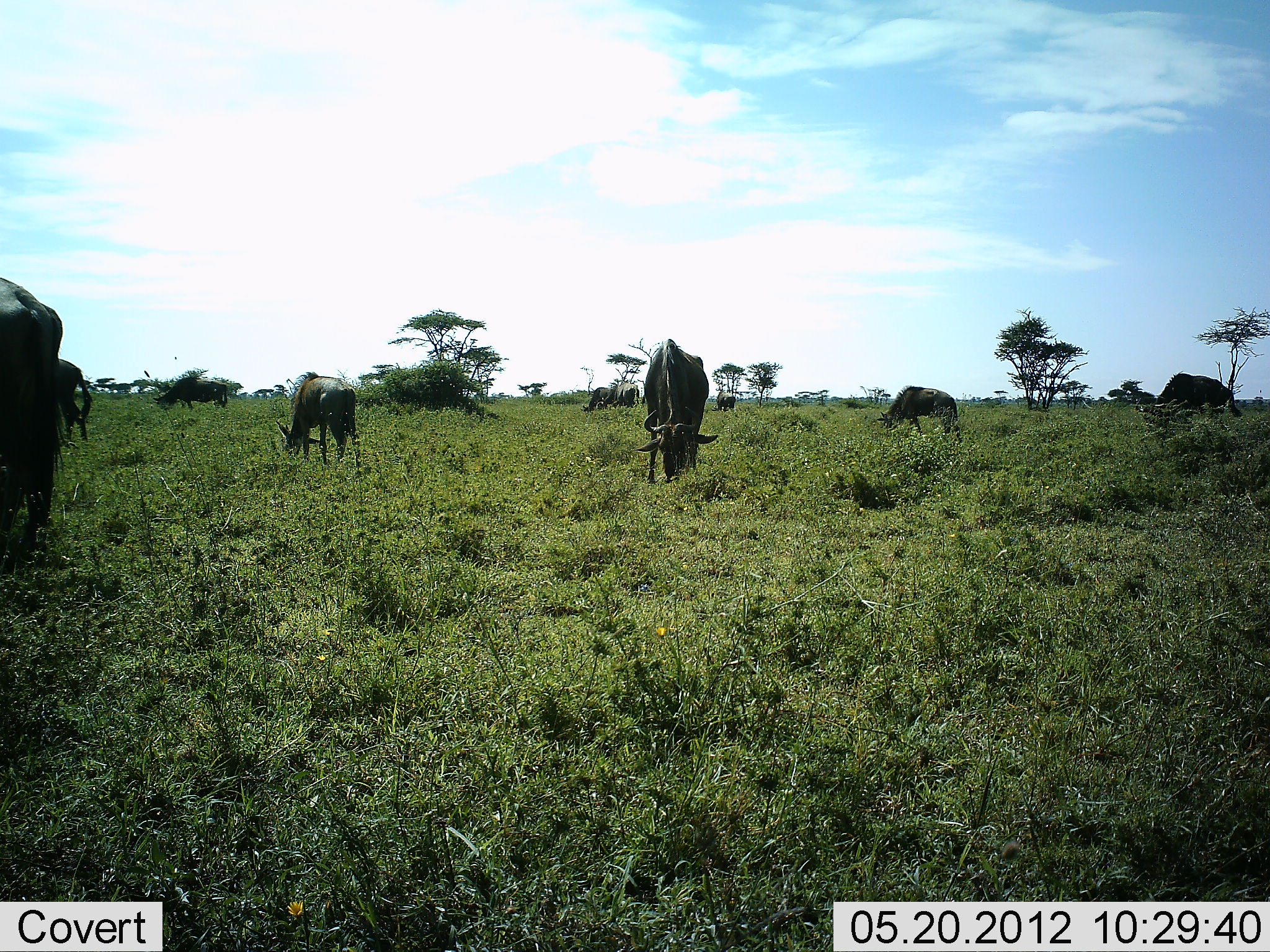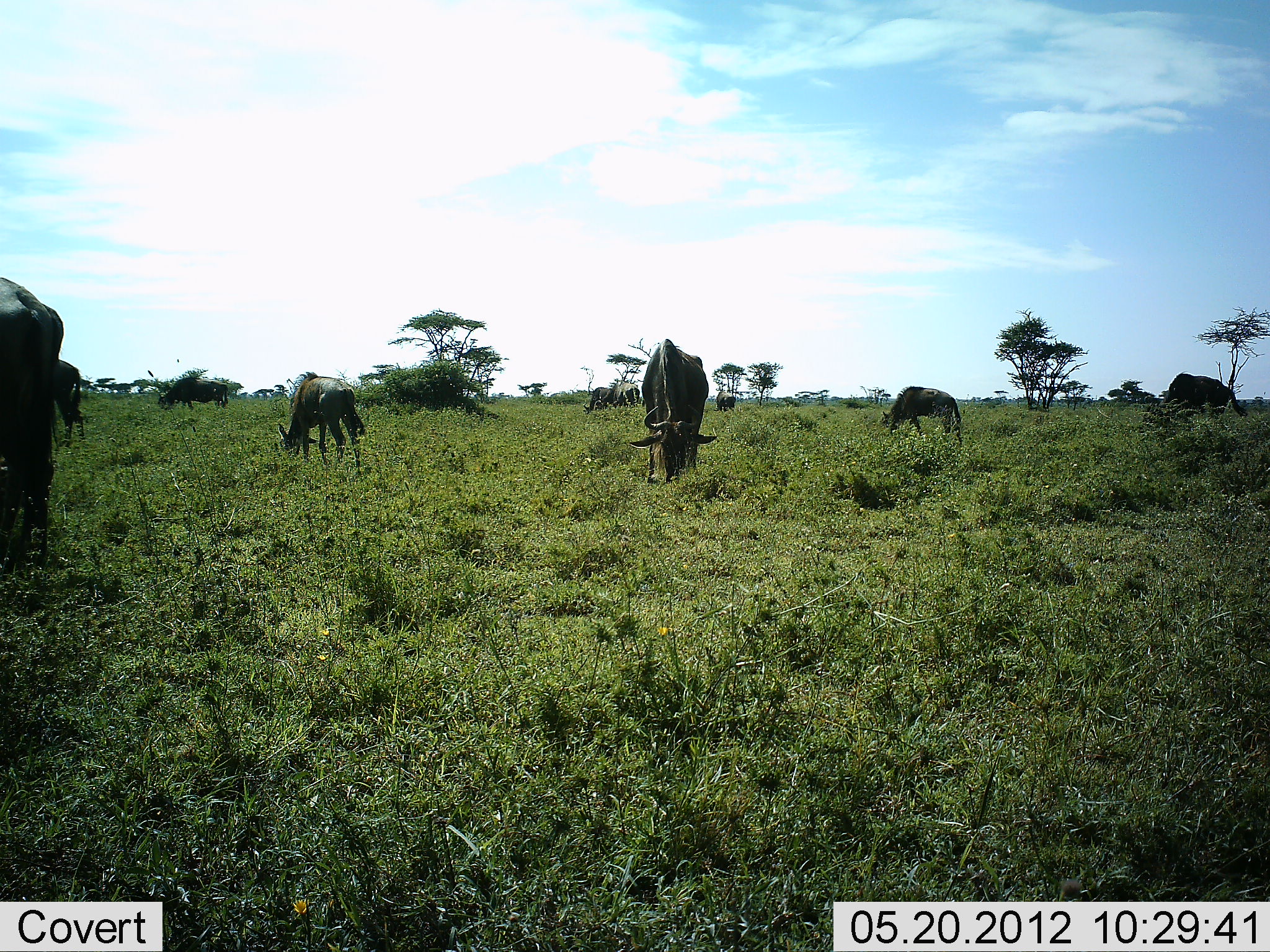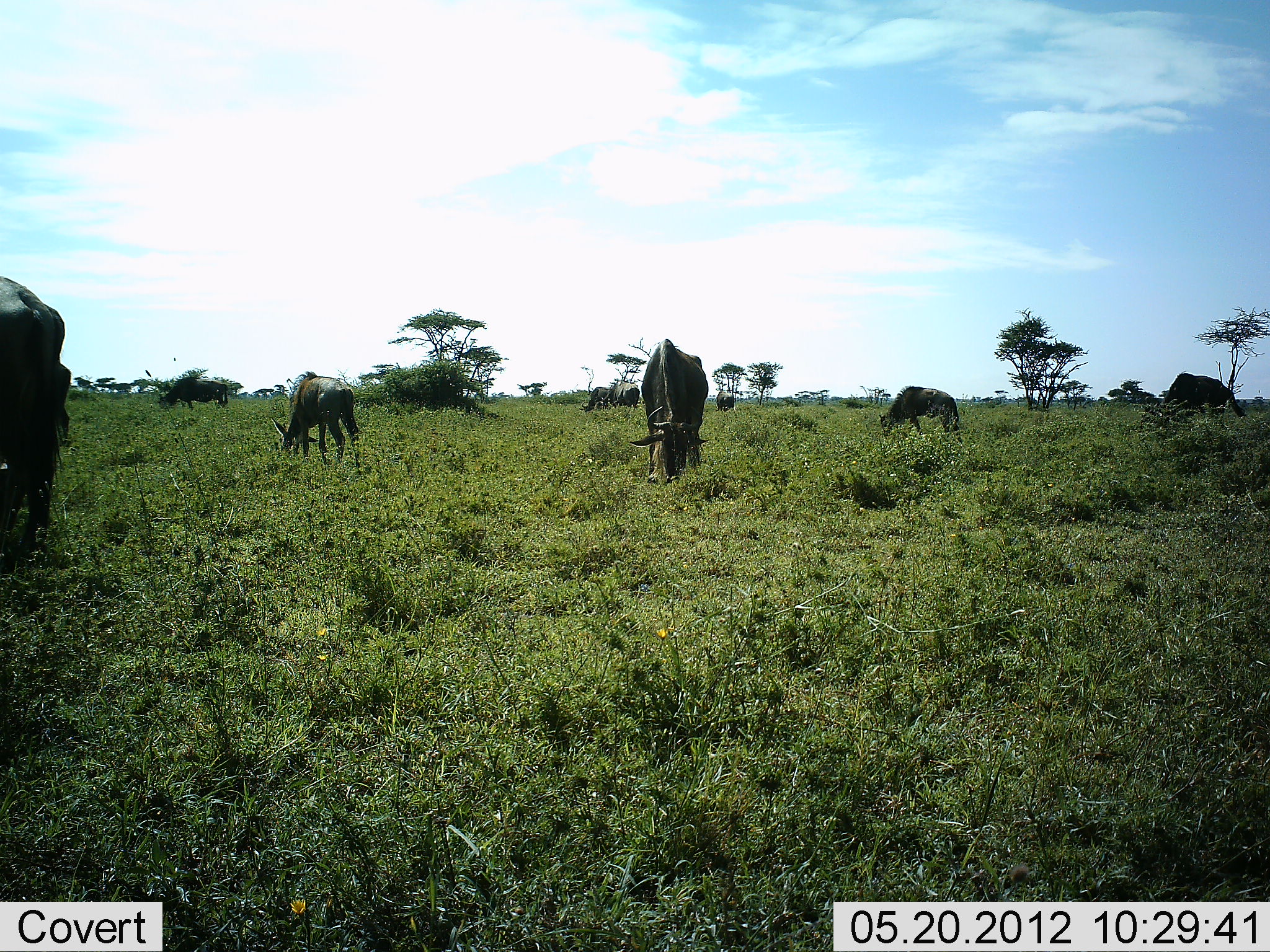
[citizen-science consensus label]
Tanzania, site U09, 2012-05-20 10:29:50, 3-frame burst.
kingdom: Animalia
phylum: Chordata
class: Mammalia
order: Artiodactyla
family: Bovidae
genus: Connochaetes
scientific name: Connochaetes taurinus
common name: blue wildebeest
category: wildebeest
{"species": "wildebeest (blue wildebeest) (Connochaetes taurinus)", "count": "10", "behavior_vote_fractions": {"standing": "20%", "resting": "0%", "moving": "10%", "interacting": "0%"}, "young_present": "10%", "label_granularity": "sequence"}